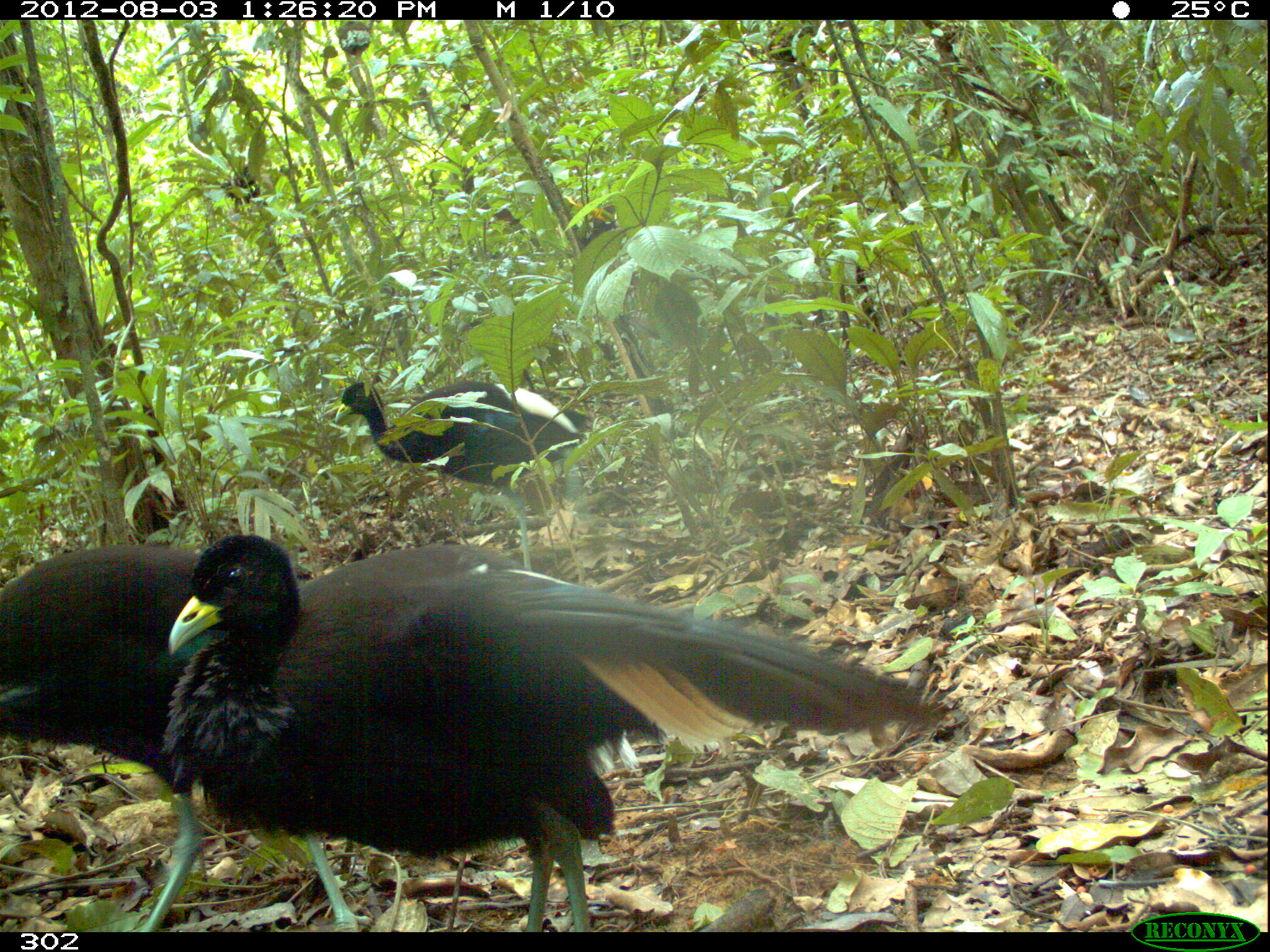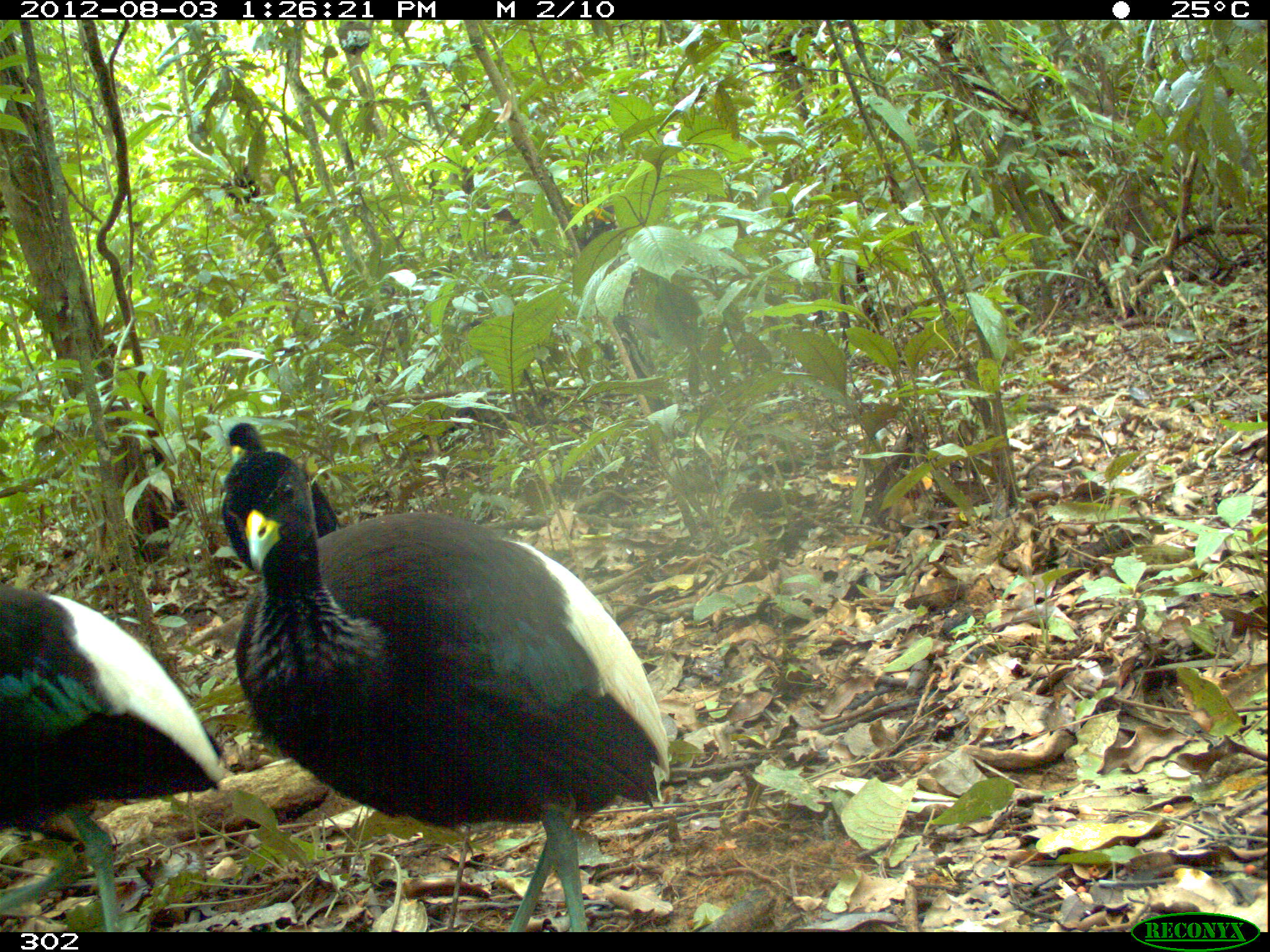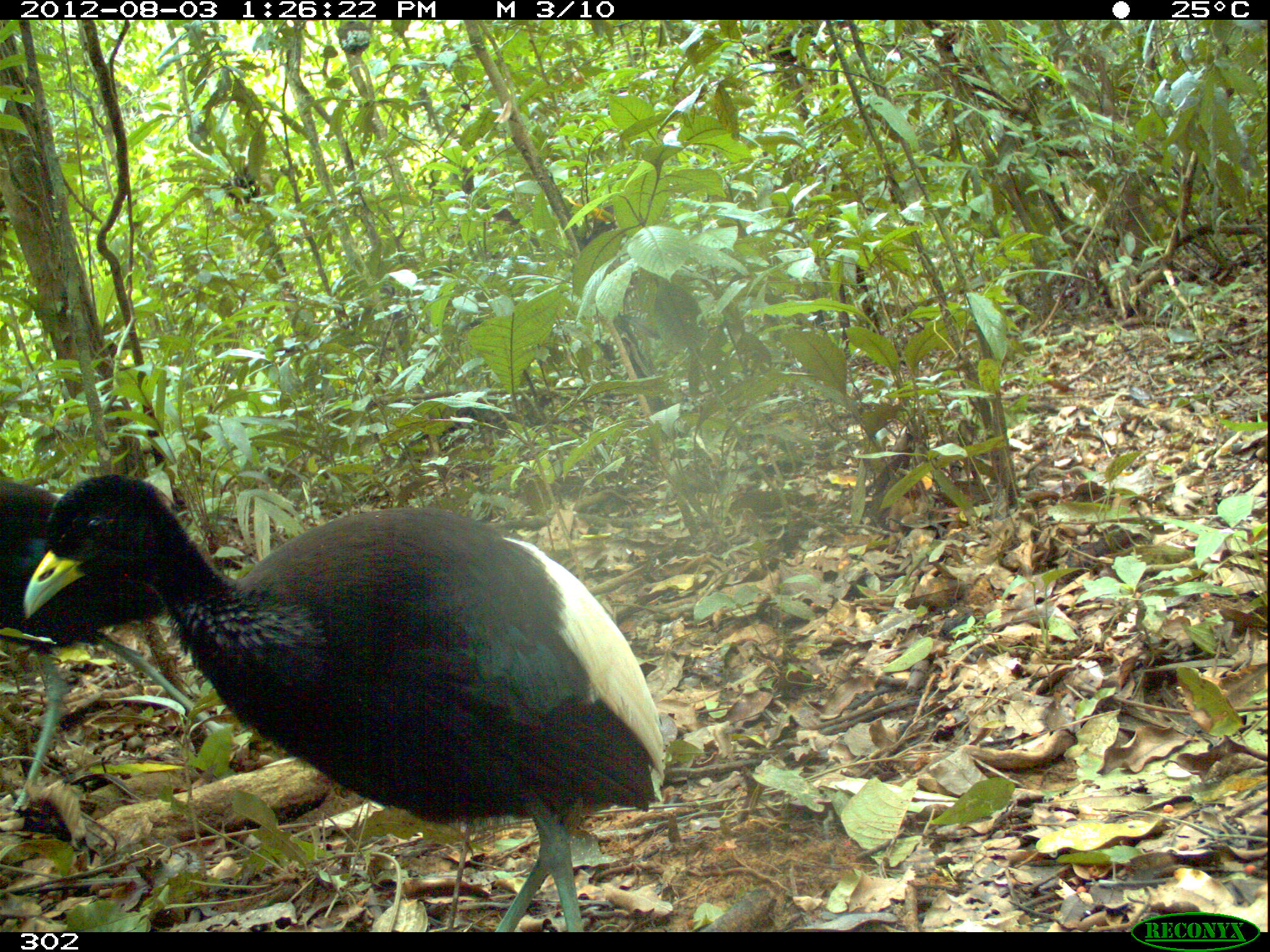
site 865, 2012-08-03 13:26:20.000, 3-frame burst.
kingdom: Animalia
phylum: Chordata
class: Aves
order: Gruiformes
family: Psophiidae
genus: Psophia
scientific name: Psophia leucoptera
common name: pale-winged trumpeter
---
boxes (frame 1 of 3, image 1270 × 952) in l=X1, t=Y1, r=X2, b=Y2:
psophia leucoptera: l=159, t=531, r=952, b=932; l=0, t=541, r=374, b=932; l=332, t=379, r=590, b=572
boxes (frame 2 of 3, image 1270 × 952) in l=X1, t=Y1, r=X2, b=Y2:
psophia leucoptera: l=217, t=451, r=672, b=932; l=0, t=577, r=230, b=932; l=218, t=421, r=347, b=568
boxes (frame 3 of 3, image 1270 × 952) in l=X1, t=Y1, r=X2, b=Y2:
psophia leucoptera: l=16, t=472, r=666, b=932; l=0, t=471, r=230, b=815